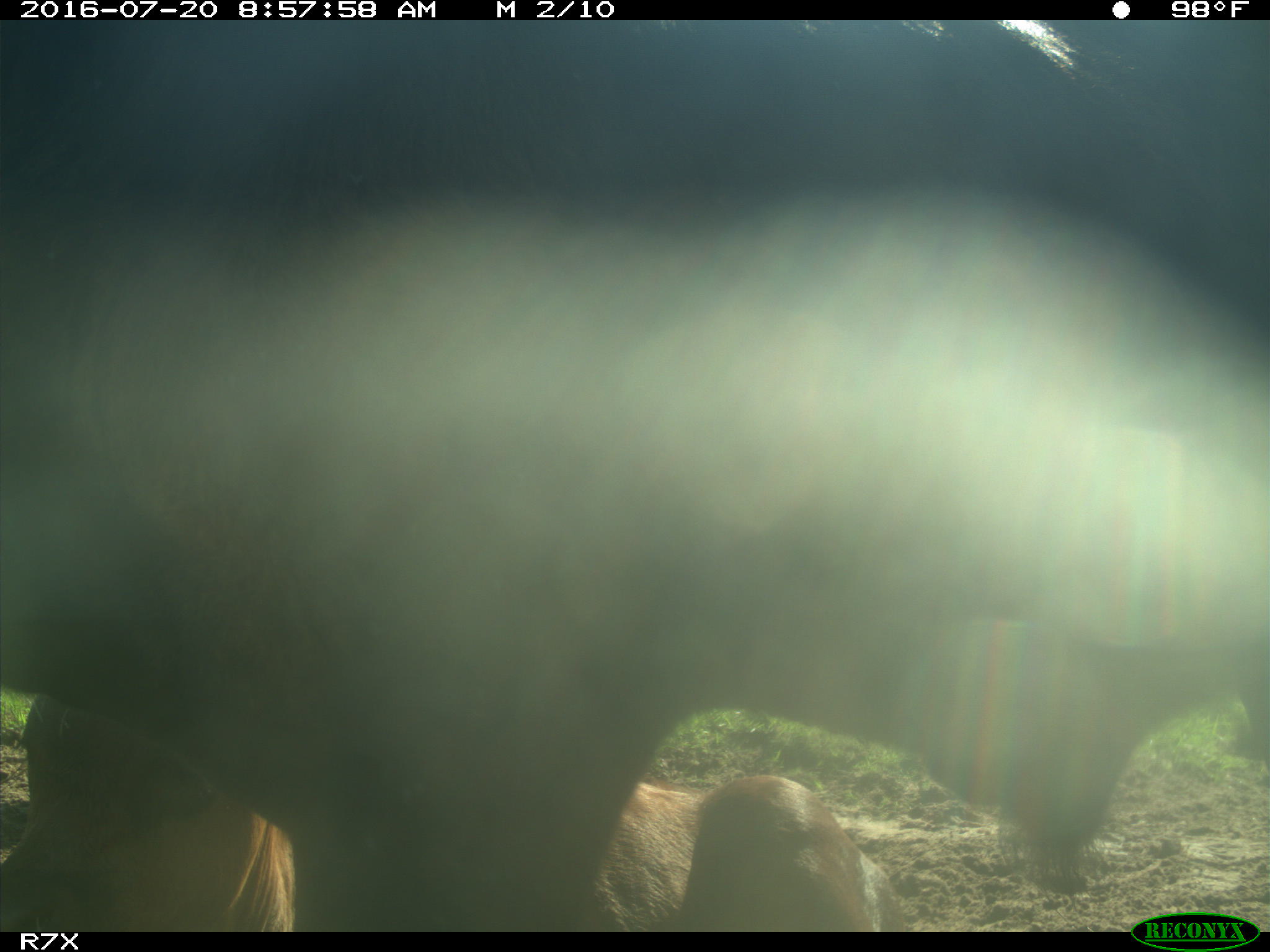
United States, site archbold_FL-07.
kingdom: Animalia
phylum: Chordata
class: Mammalia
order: Artiodactyla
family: Bovidae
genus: Bos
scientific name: Bos taurus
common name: domestic cow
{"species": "Bos taurus (domestic cow)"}